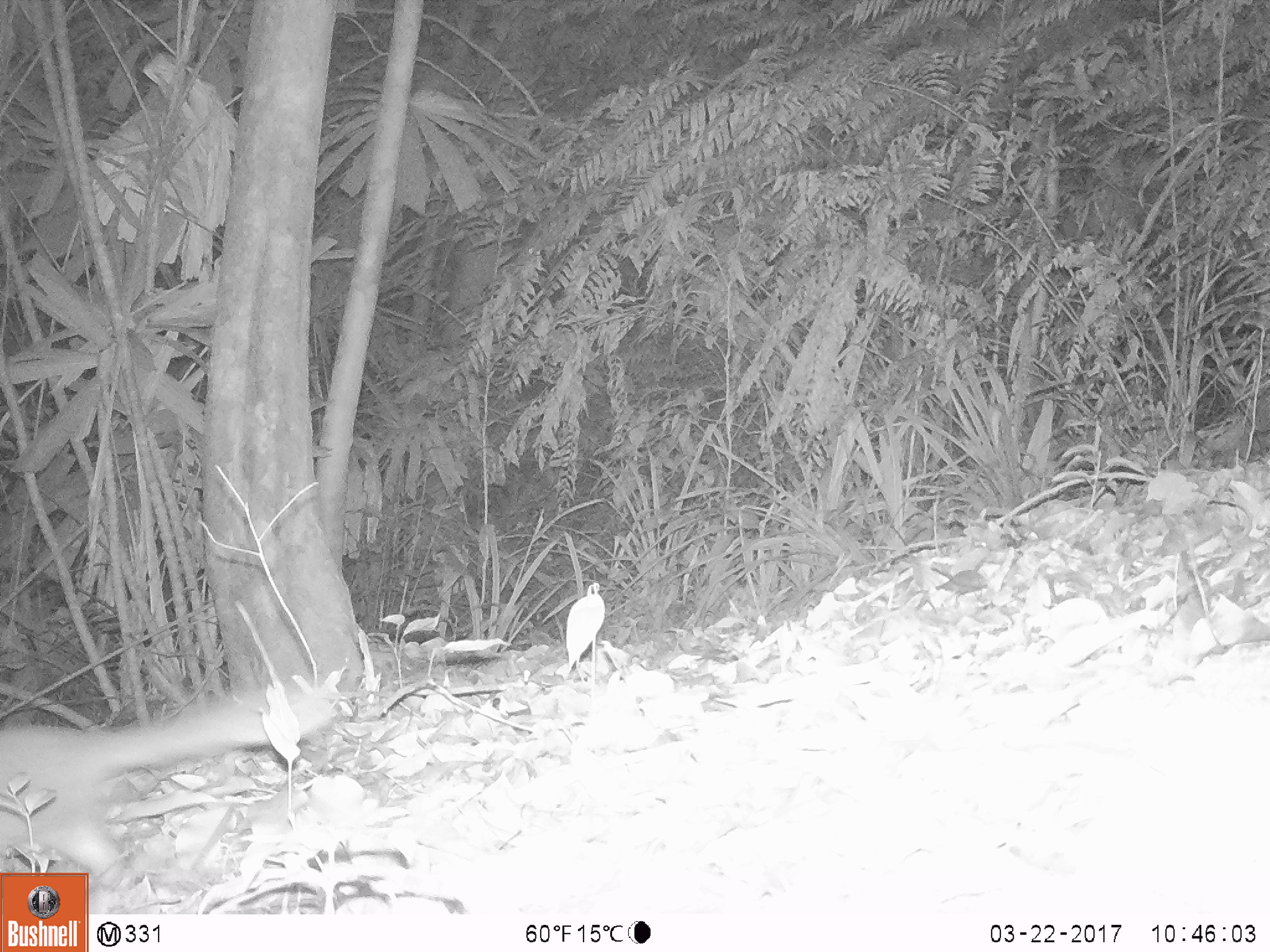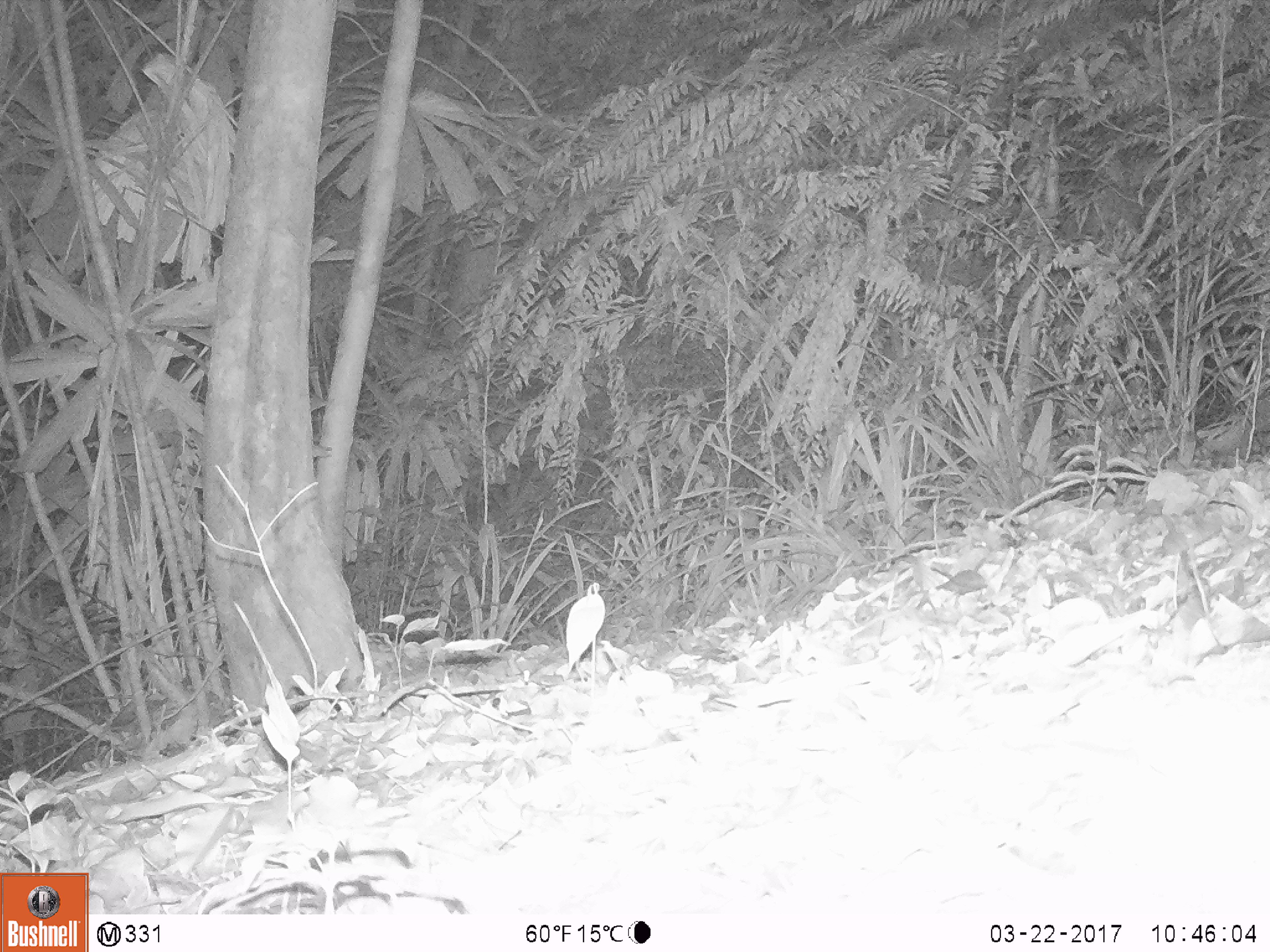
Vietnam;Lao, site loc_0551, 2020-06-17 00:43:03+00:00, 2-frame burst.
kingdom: Animalia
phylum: Chordata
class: Mammalia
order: Carnivora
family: Mustelidae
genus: Melogale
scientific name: Melogale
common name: ferret badger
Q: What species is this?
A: Ferret badger (Melogale).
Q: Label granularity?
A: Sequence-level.